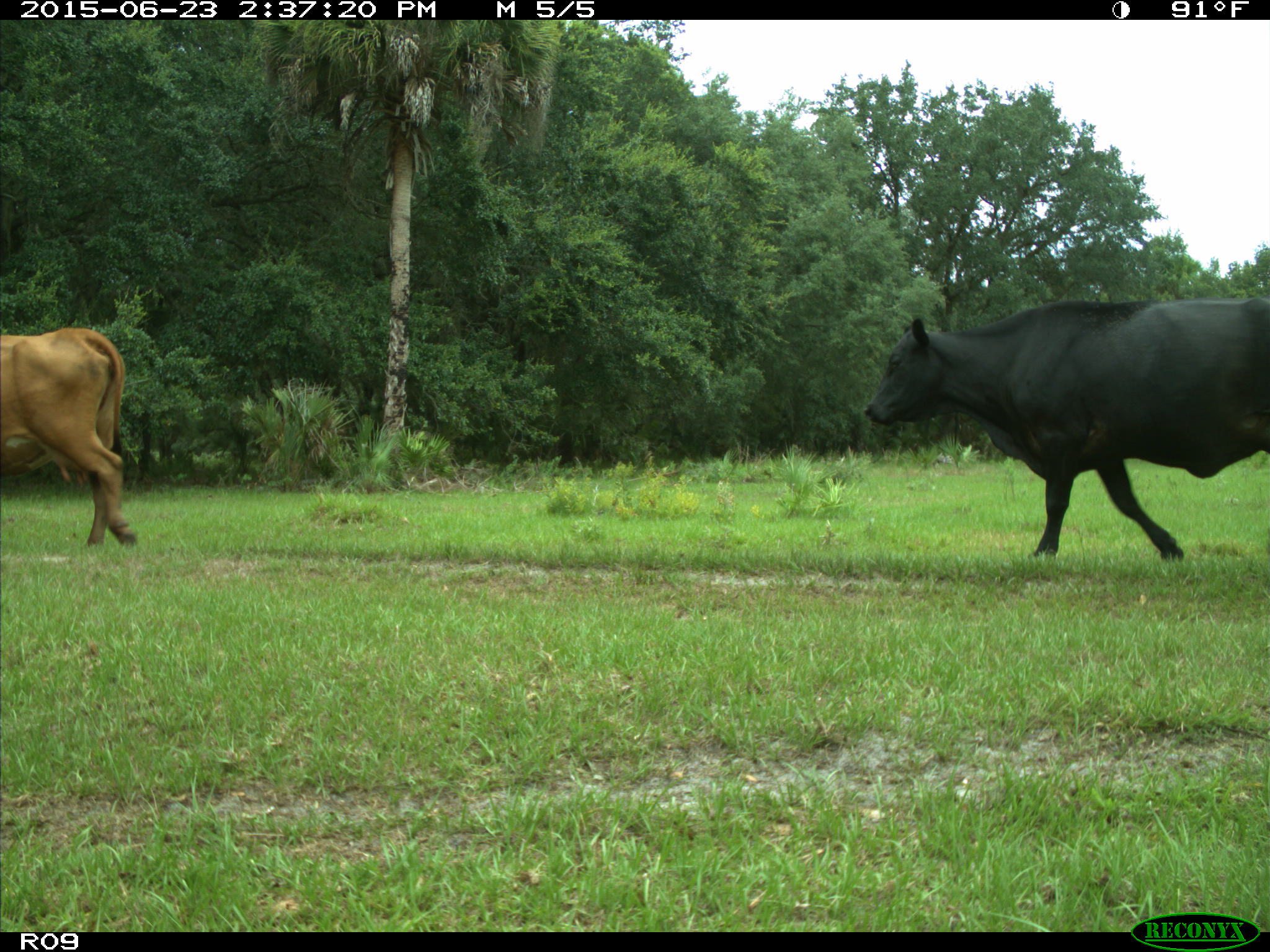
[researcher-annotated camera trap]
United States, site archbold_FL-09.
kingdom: Animalia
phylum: Chordata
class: Mammalia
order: Artiodactyla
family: Bovidae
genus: Bos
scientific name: Bos taurus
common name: domestic cow